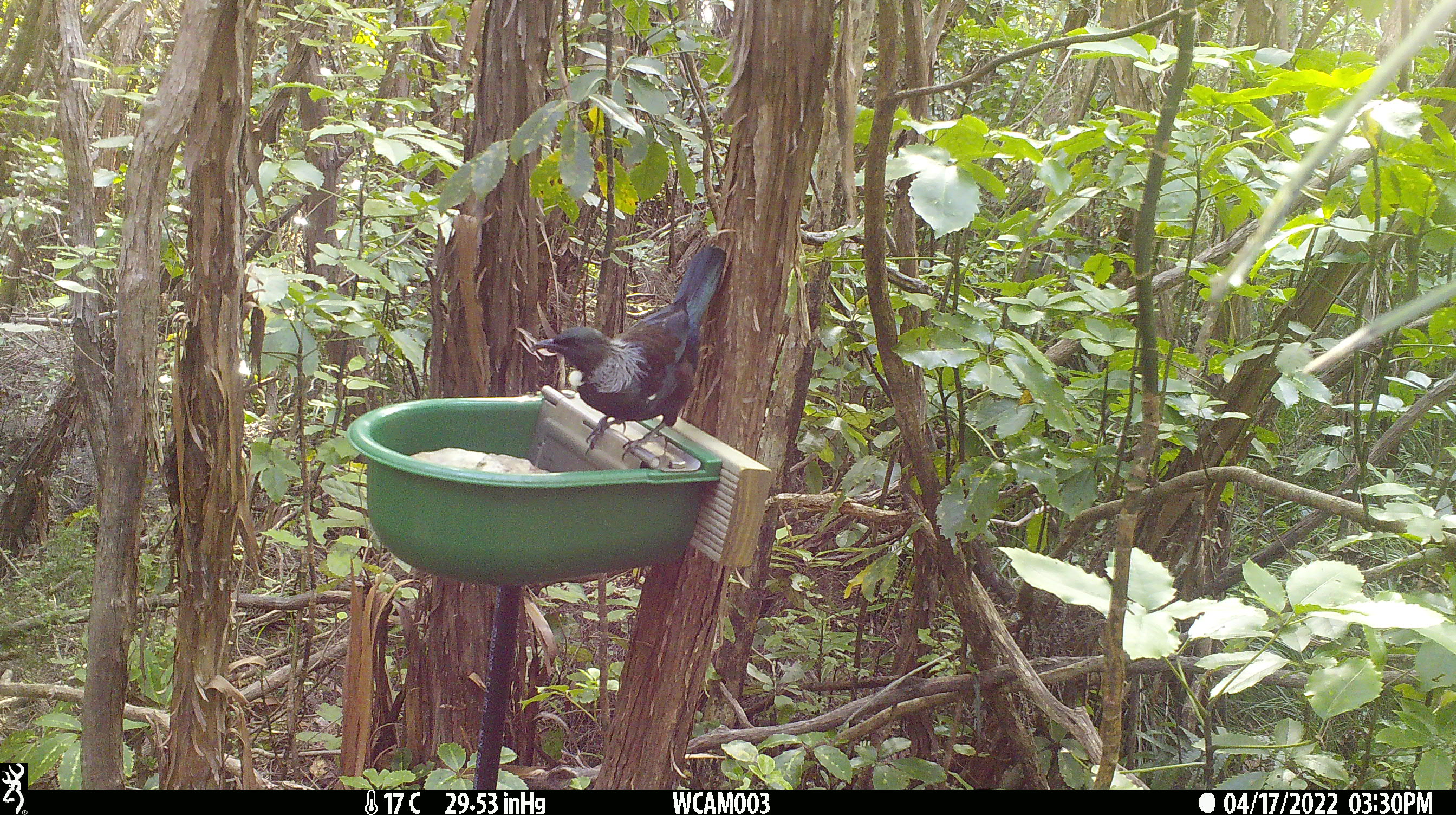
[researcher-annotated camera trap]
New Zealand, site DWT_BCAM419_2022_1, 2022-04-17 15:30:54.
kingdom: Animalia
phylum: Chordata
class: Aves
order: Passeriformes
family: Meliphagidae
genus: Prosthemadera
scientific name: Prosthemadera novaeseelandiae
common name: tui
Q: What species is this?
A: Tui (Prosthemadera novaeseelandiae).